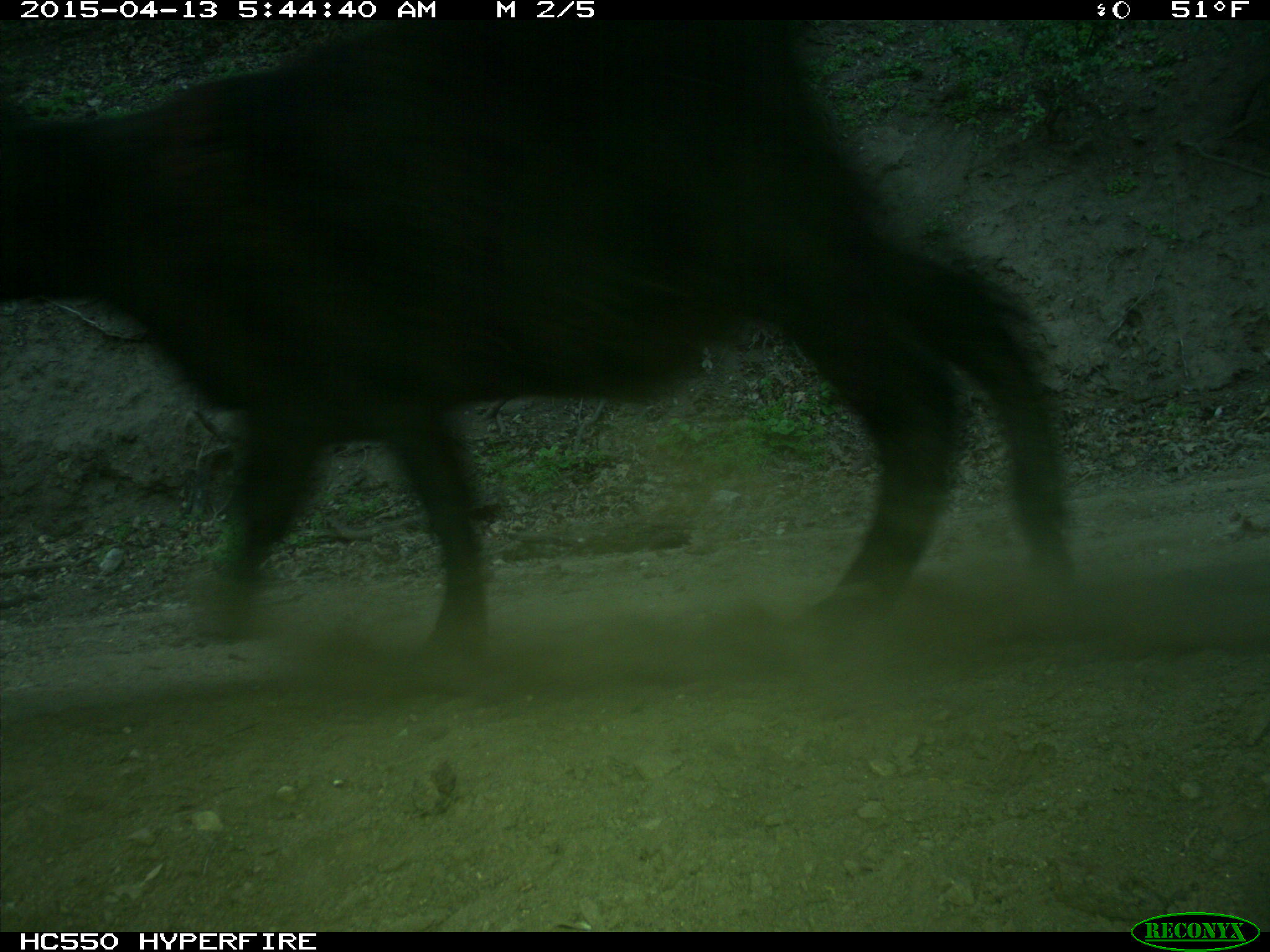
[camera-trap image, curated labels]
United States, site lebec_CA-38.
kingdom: Animalia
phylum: Chordata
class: Mammalia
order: Artiodactyla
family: Bovidae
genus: Bos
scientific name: Bos taurus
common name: domestic cow